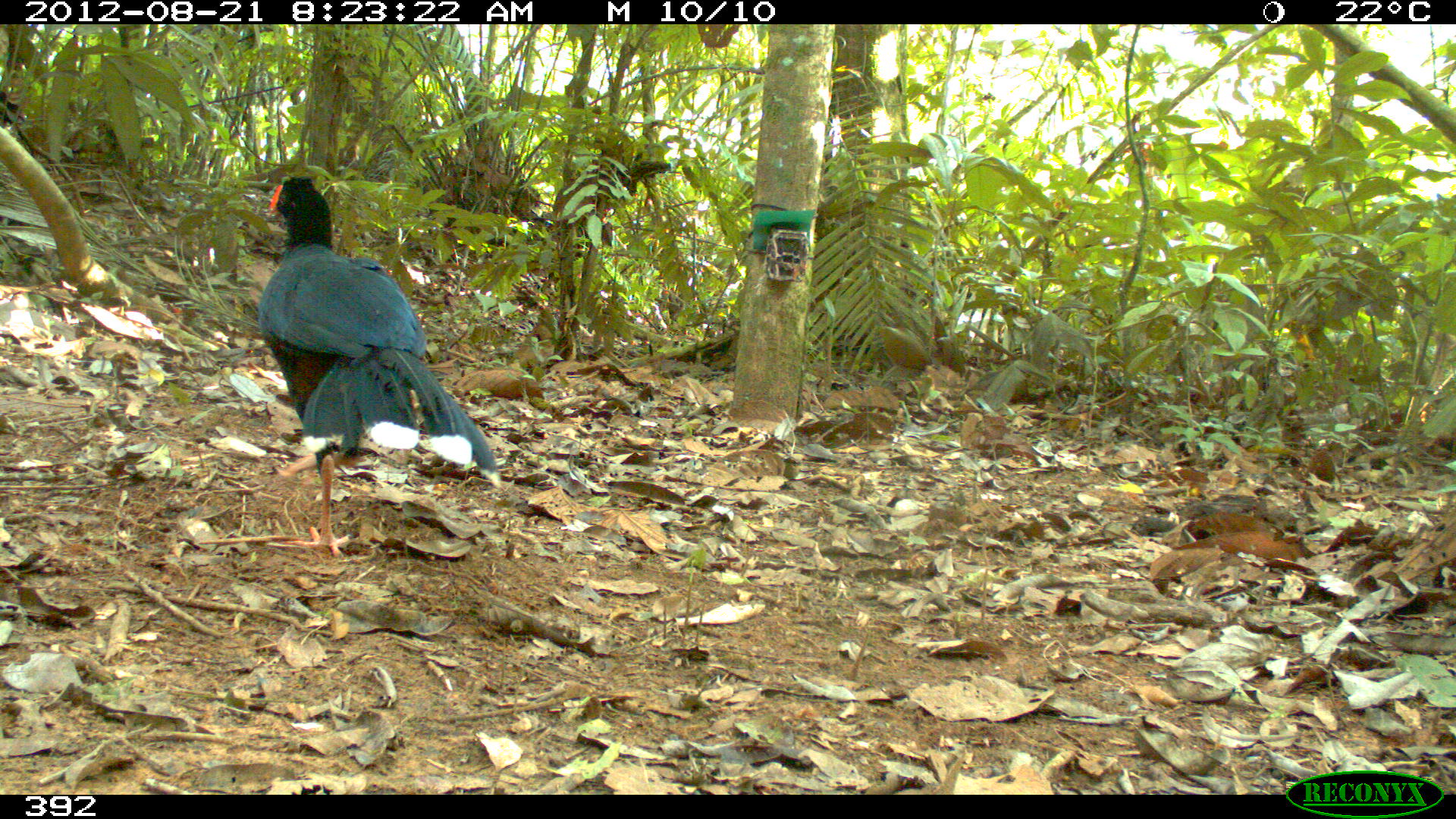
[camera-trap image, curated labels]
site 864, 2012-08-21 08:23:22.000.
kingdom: Animalia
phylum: Chordata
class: Aves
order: Galliformes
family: Cracidae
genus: Mitu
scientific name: Mitu tuberosum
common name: razor-billed curassow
Mitu tuberosum (razor-billed curassow).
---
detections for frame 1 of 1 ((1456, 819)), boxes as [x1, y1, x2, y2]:
mitu tuberosum: [255, 171, 506, 560]